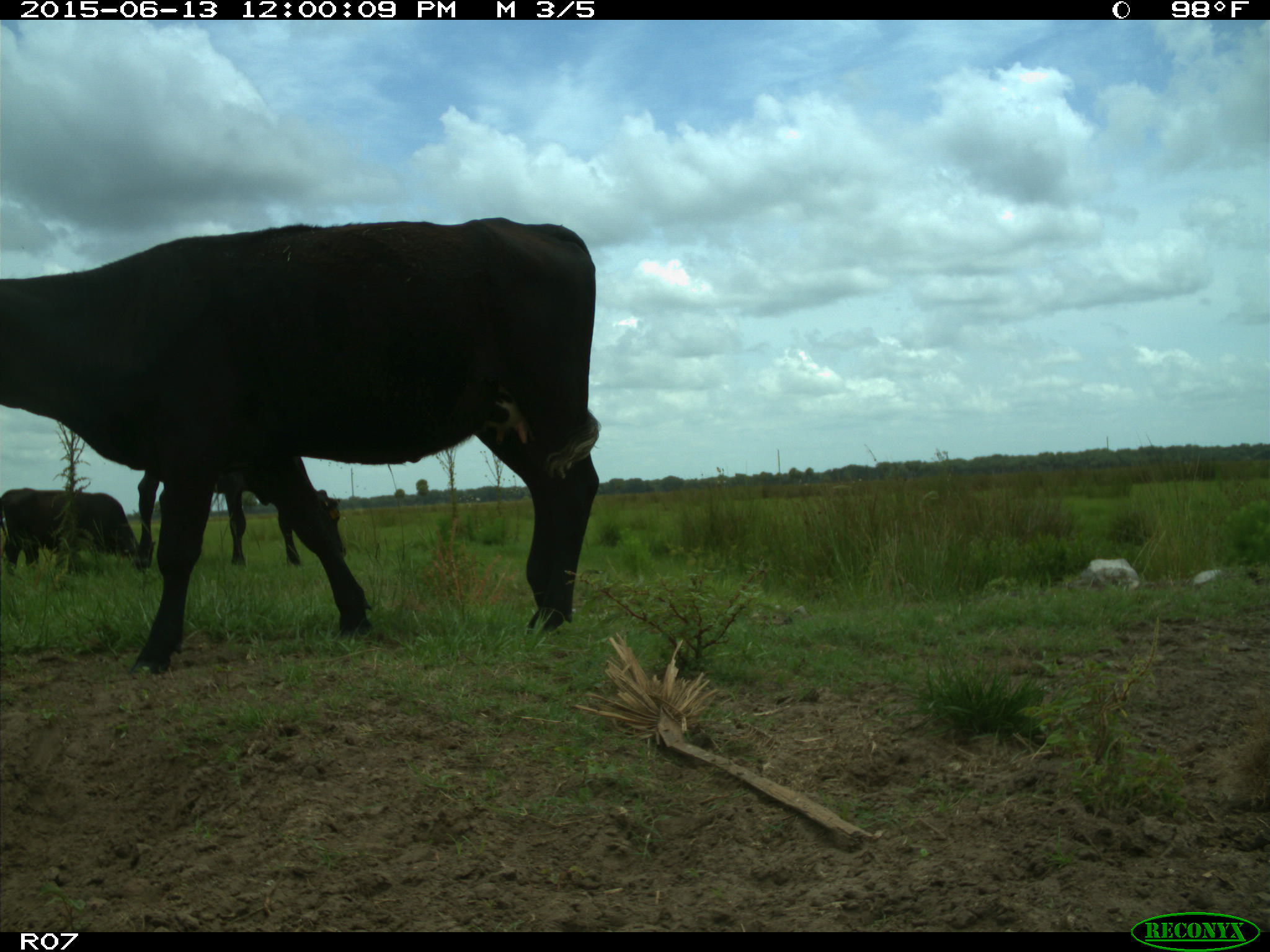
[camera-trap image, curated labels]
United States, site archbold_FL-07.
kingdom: Animalia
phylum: Chordata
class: Mammalia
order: Artiodactyla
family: Bovidae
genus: Bos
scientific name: Bos taurus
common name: domestic cow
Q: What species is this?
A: Bos taurus (domestic cow).